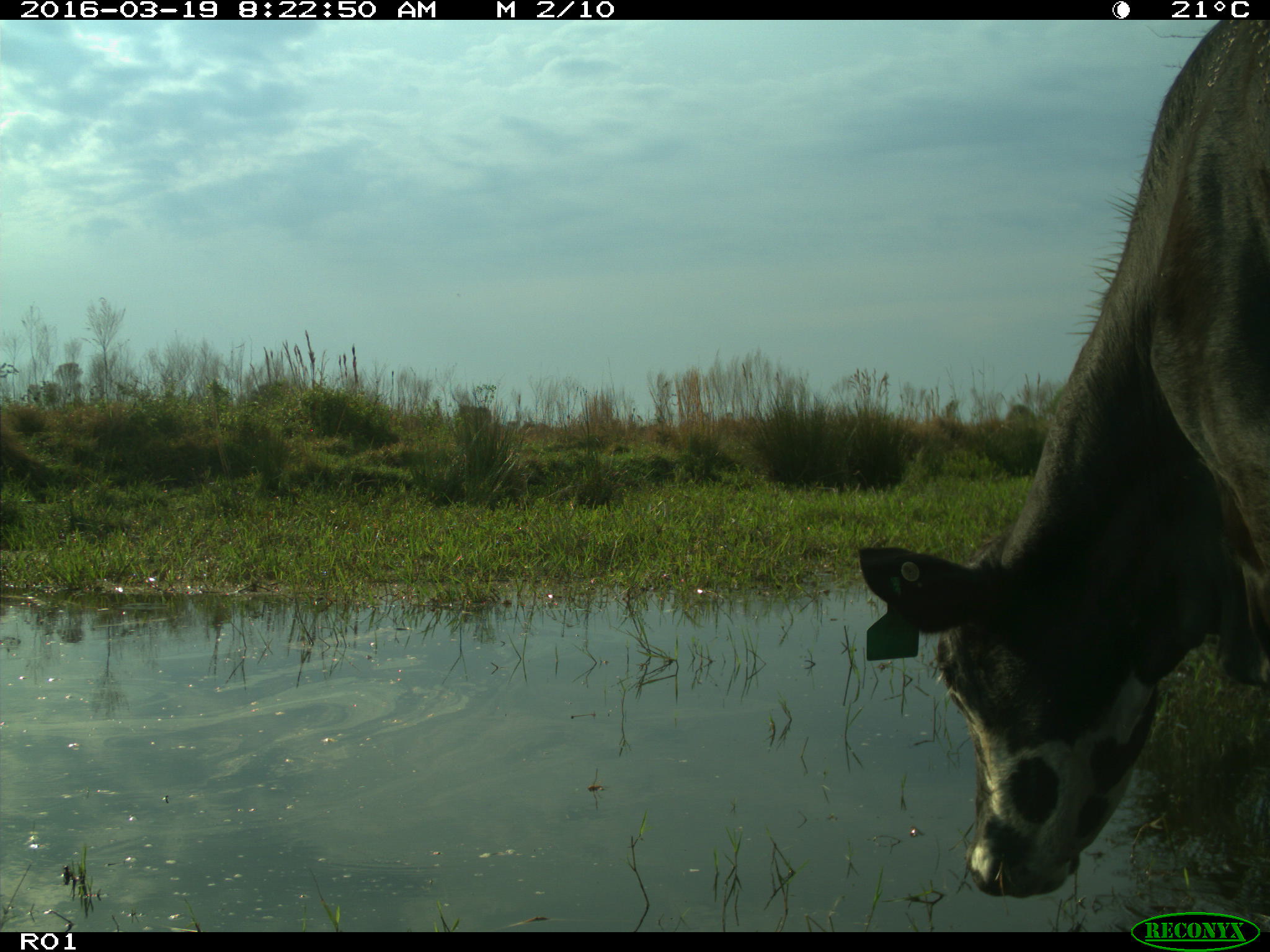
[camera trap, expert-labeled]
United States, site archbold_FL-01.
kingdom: Animalia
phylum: Chordata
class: Mammalia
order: Artiodactyla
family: Bovidae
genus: Bos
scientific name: Bos taurus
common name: domestic cow